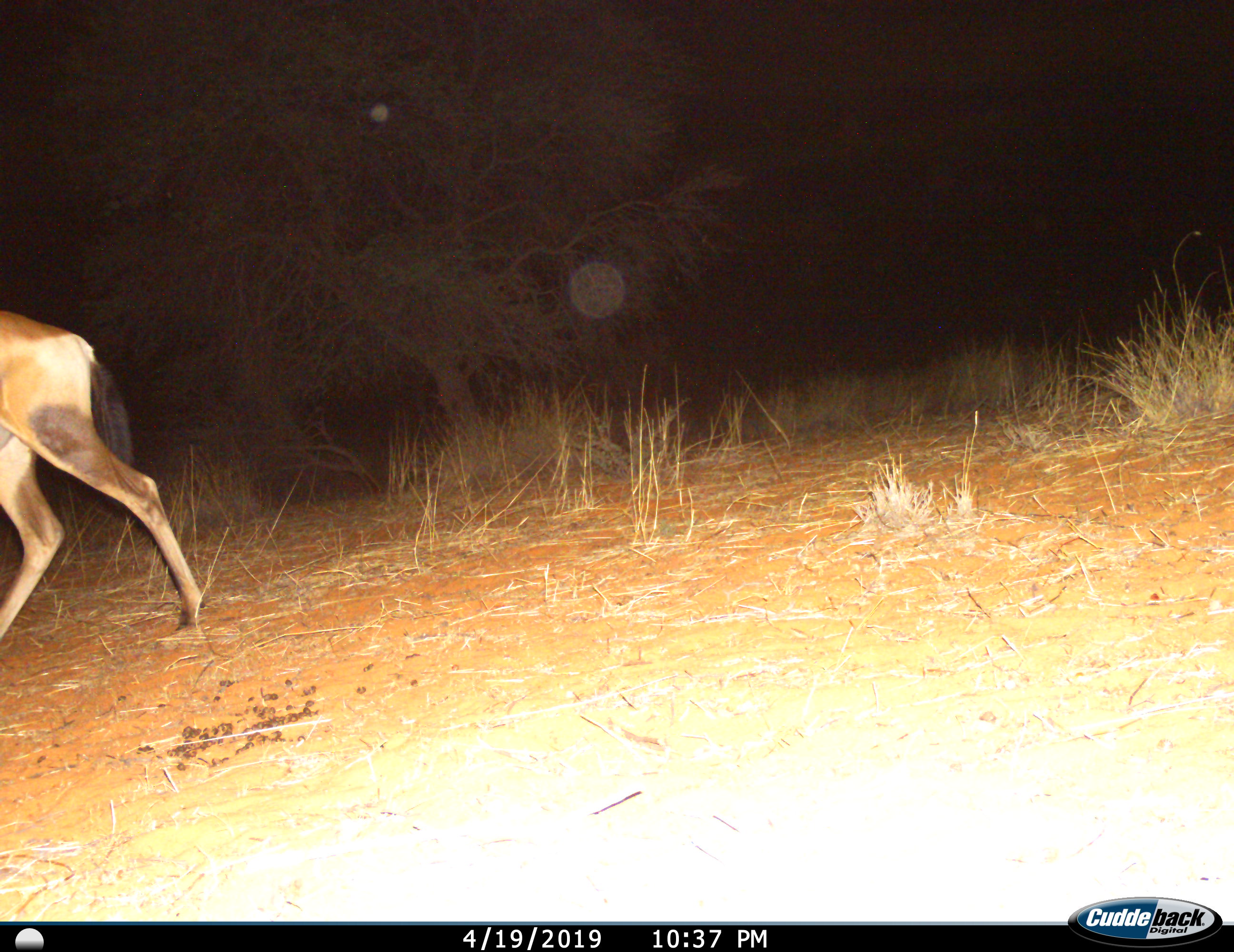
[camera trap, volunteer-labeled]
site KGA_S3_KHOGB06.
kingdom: Animalia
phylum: Chordata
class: Mammalia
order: Artiodactyla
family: Bovidae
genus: Alcelaphus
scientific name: Alcelaphus buselaphus caama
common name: red hartebeest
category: hartebeestred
Hartebeestred (red hartebeest) (Alcelaphus buselaphus caama), count 1. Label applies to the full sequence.